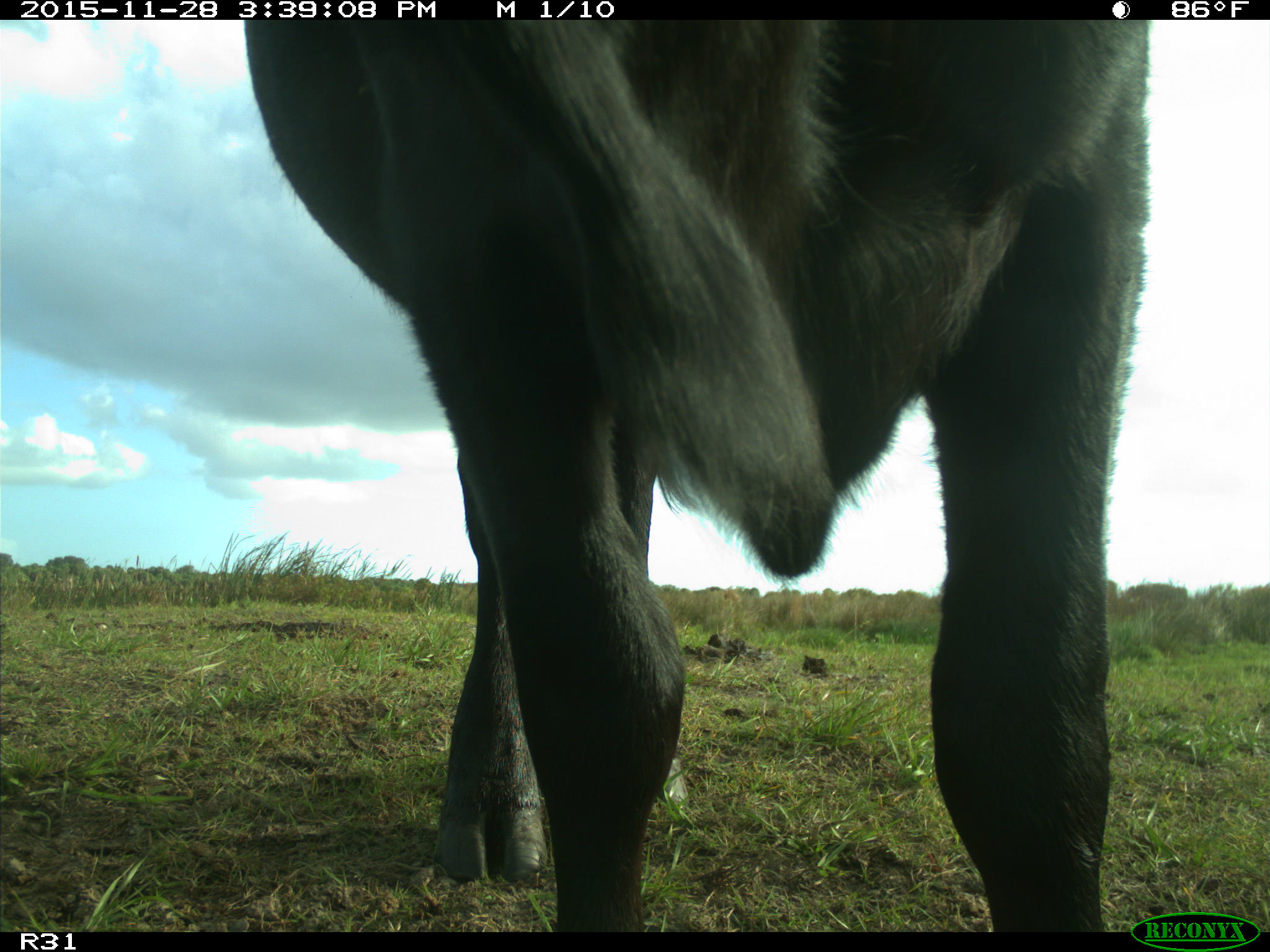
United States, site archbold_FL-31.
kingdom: Animalia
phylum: Chordata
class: Mammalia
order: Artiodactyla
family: Bovidae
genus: Bos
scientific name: Bos taurus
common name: domestic cow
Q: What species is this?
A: Bos taurus (domestic cow).